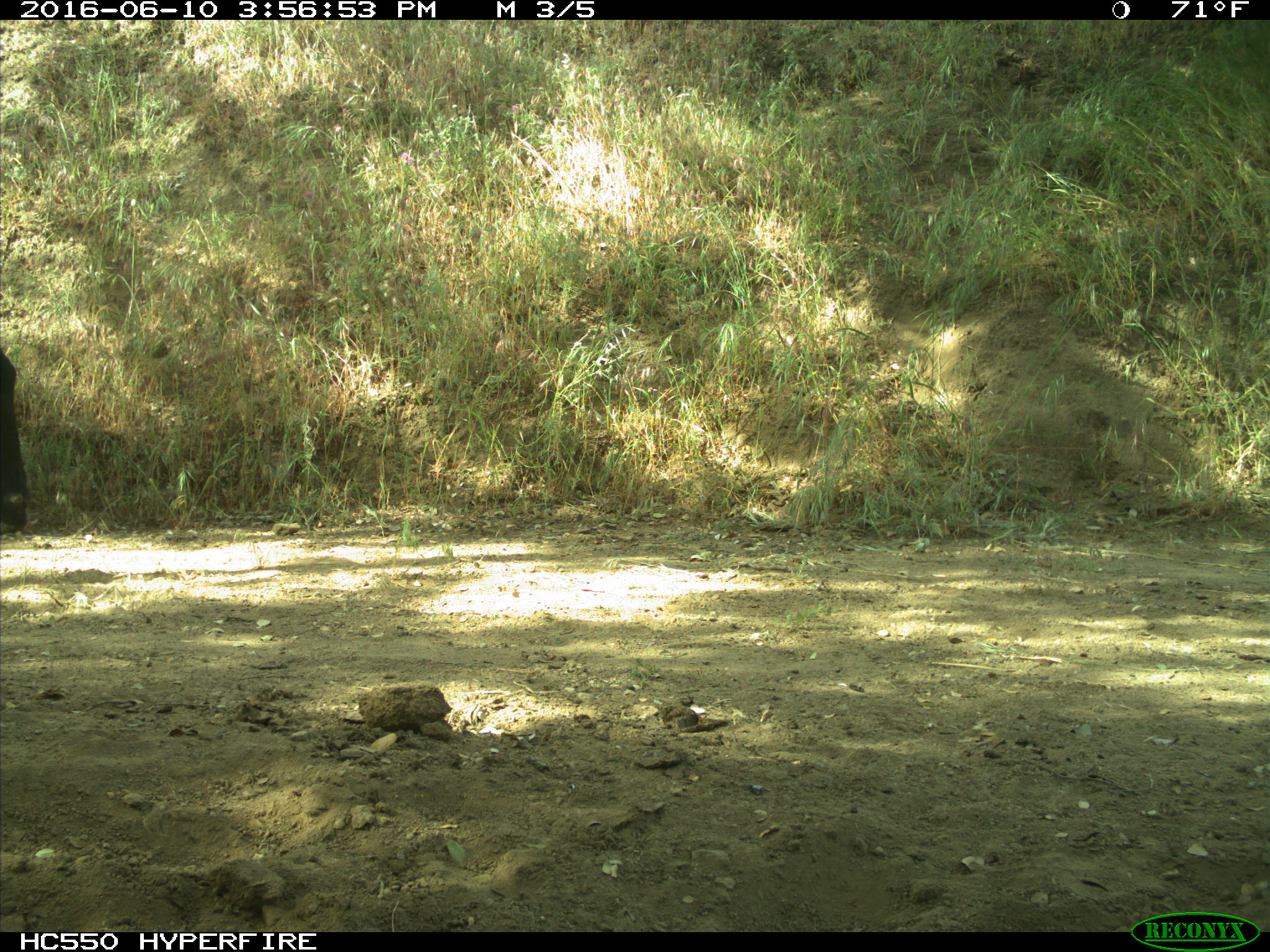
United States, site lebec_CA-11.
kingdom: Animalia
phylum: Chordata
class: Mammalia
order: Artiodactyla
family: Bovidae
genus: Bos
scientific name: Bos taurus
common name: domestic cow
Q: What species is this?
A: Bos taurus (domestic cow).